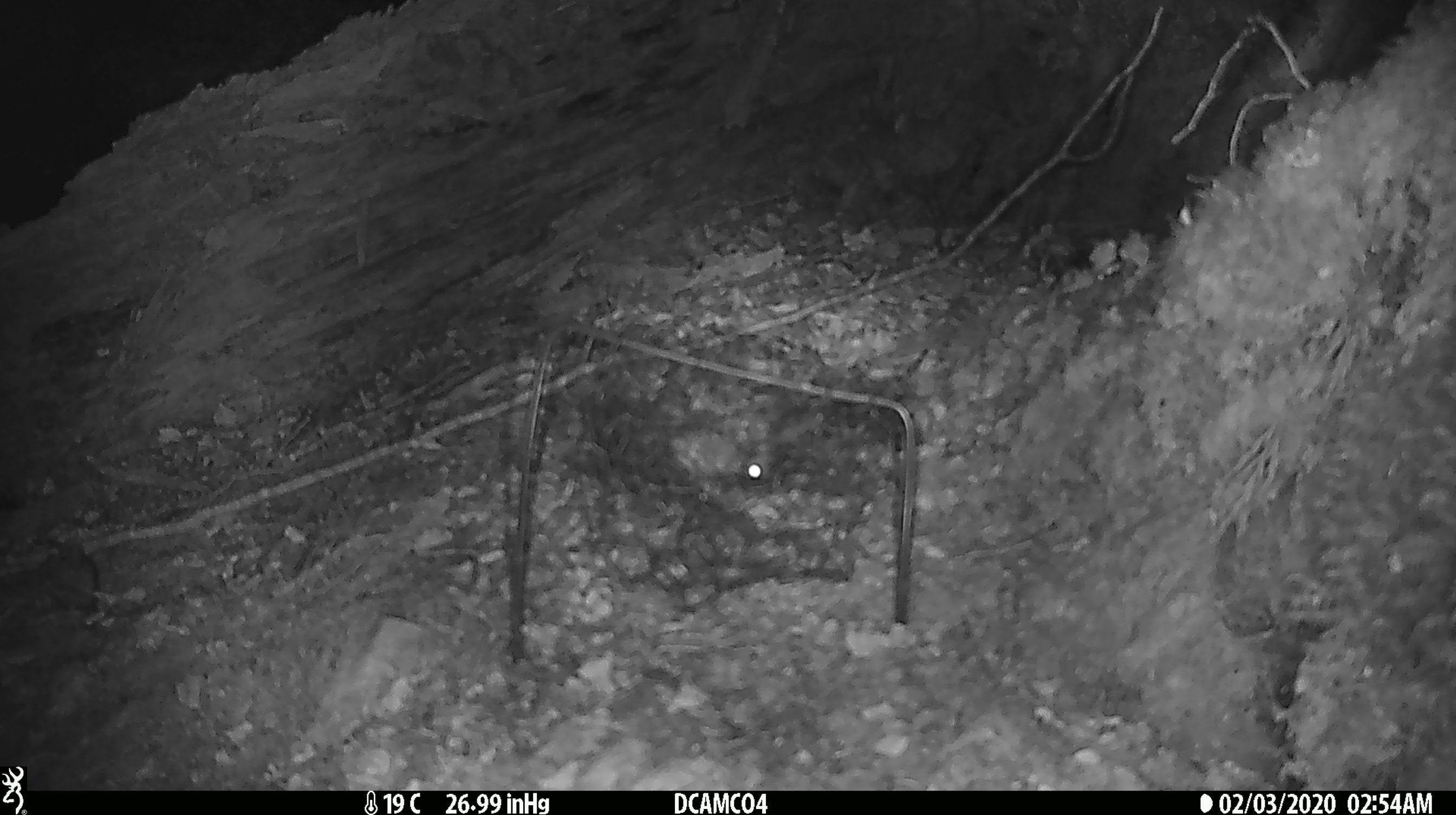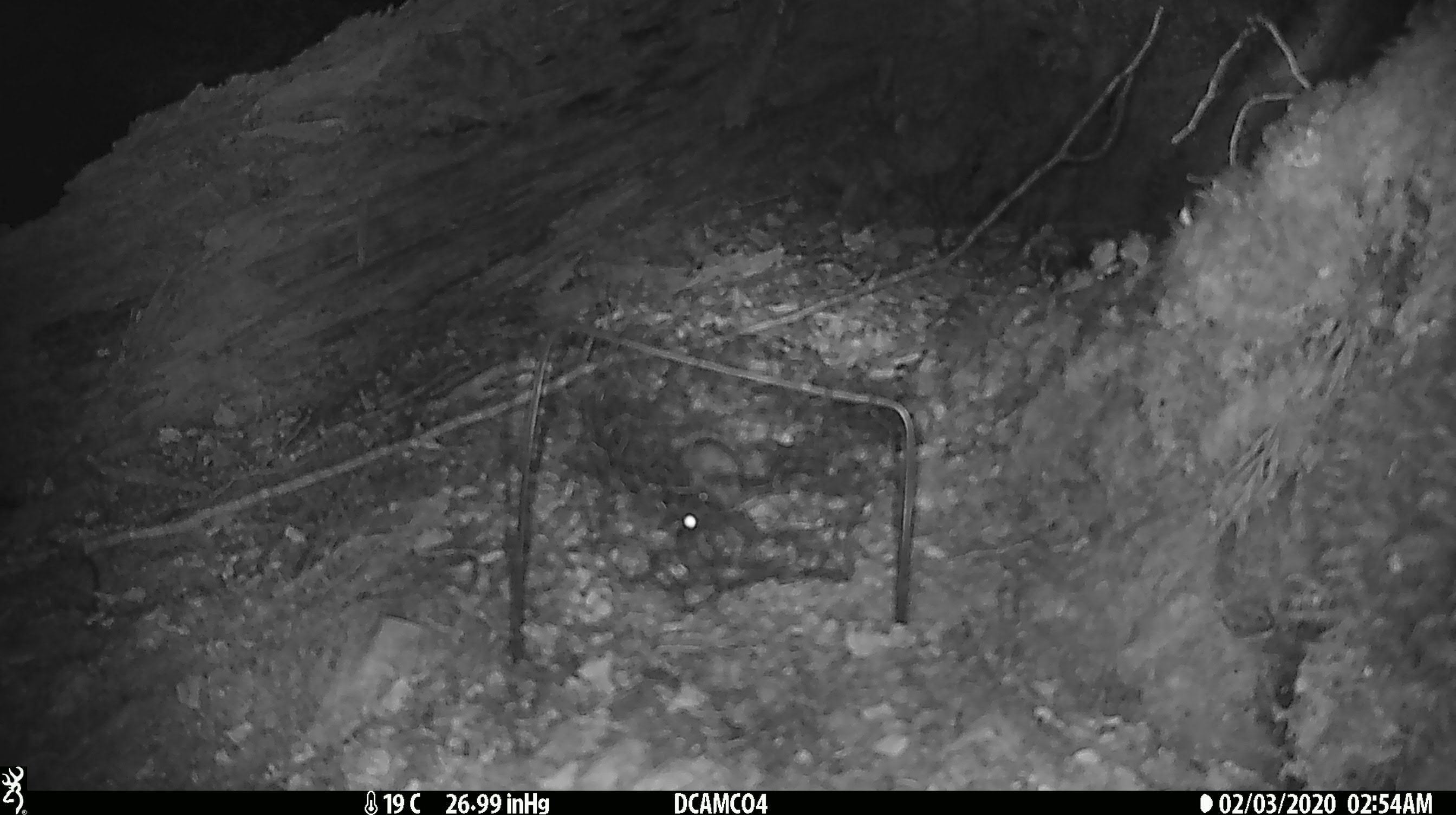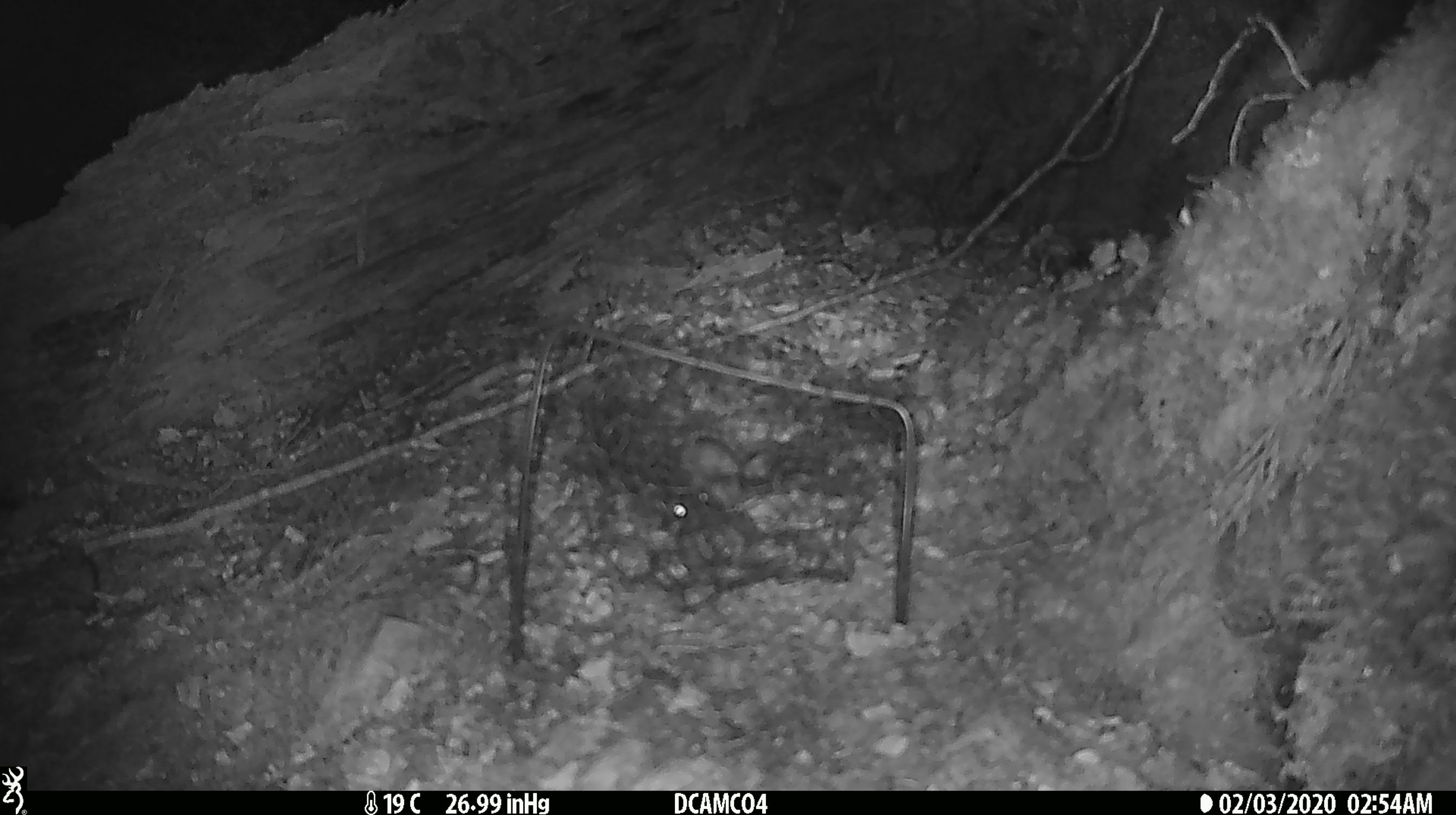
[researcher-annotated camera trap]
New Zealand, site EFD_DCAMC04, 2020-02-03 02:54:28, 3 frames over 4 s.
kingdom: Animalia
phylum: Chordata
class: Mammalia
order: Rodentia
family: Muridae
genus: Mus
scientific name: Mus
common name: mouse